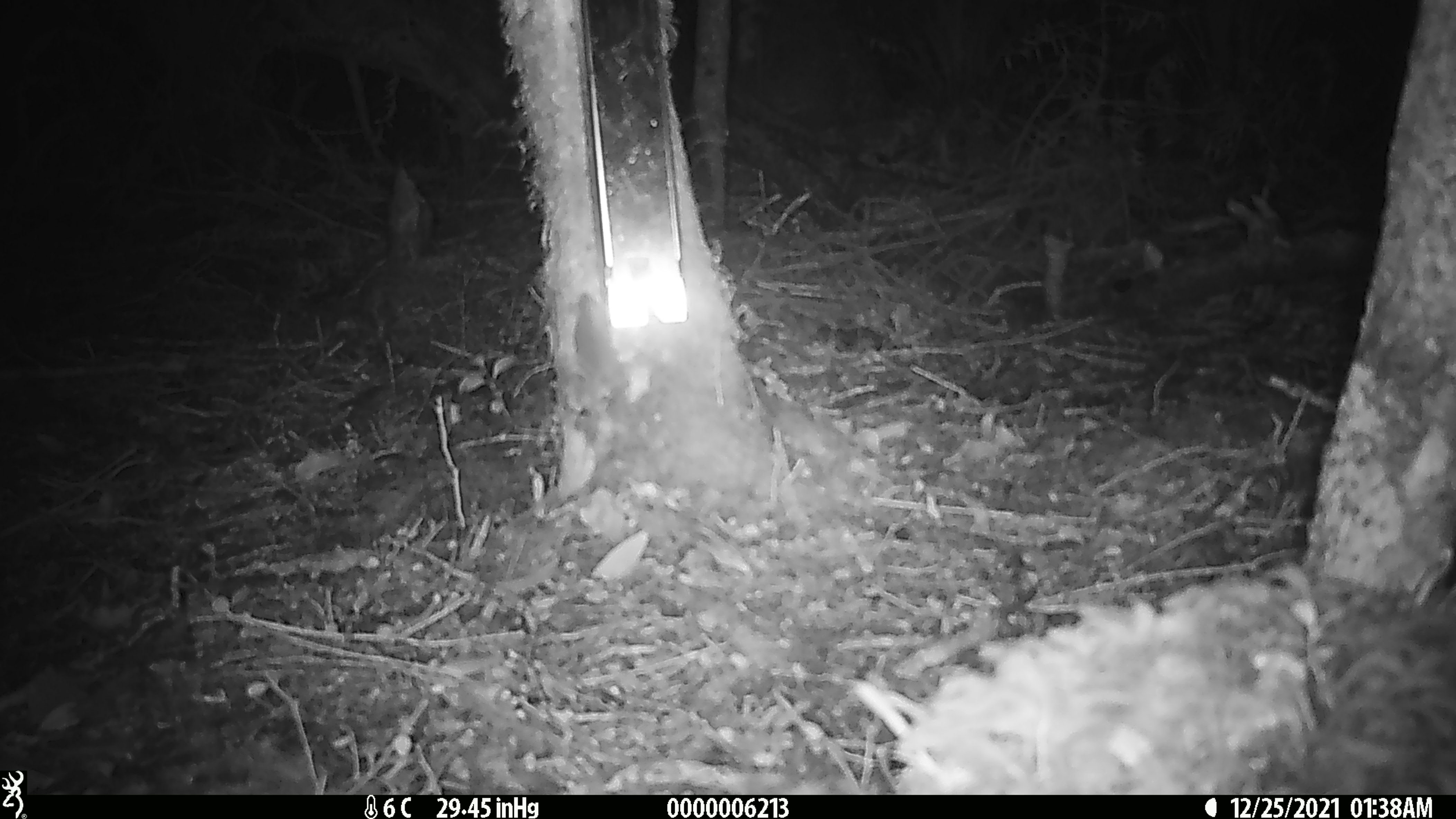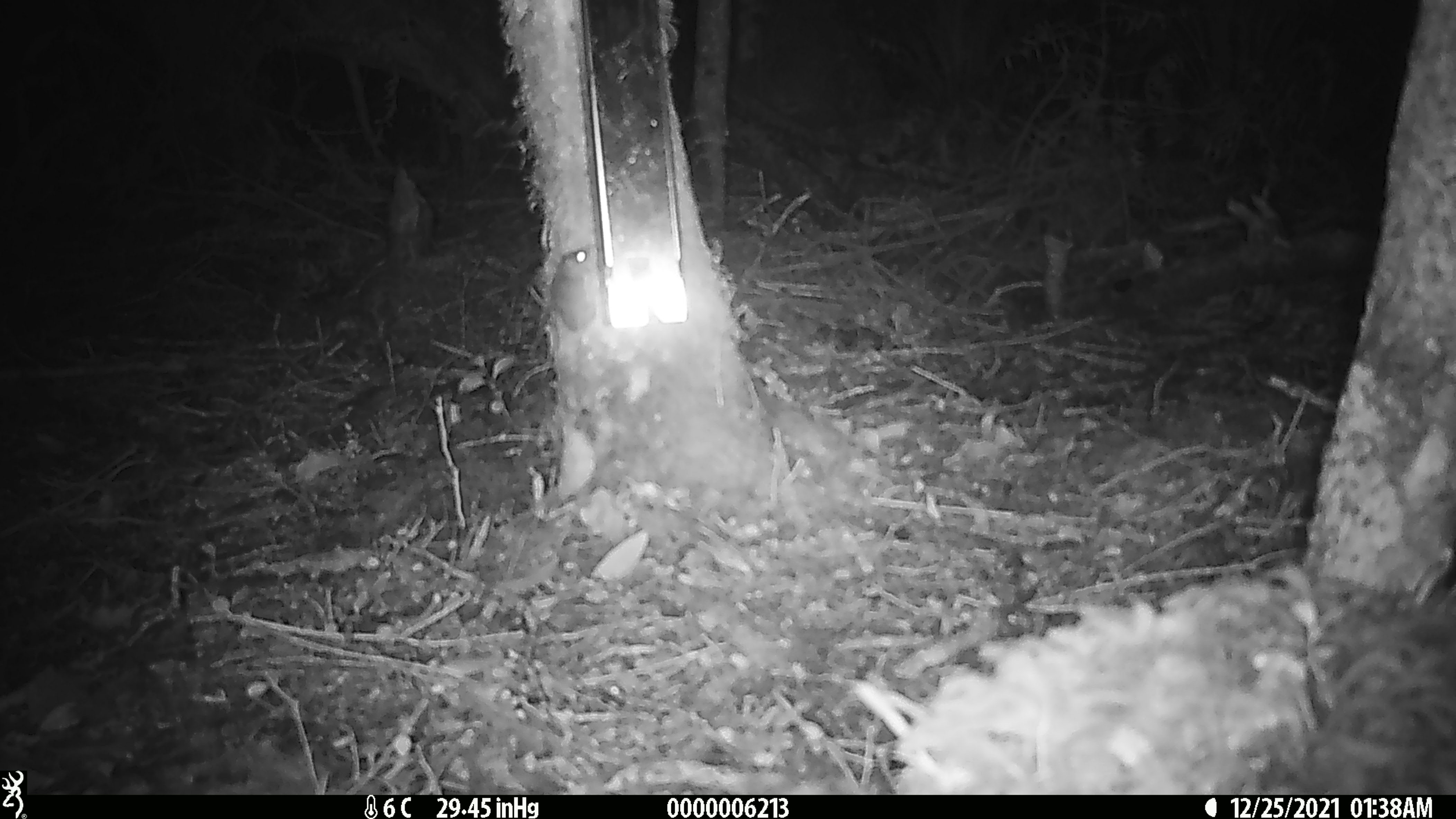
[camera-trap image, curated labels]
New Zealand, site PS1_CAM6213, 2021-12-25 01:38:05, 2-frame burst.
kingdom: Animalia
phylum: Chordata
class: Mammalia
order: Rodentia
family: Muridae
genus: Mus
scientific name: Mus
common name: mouse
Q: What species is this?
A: Mouse (Mus).